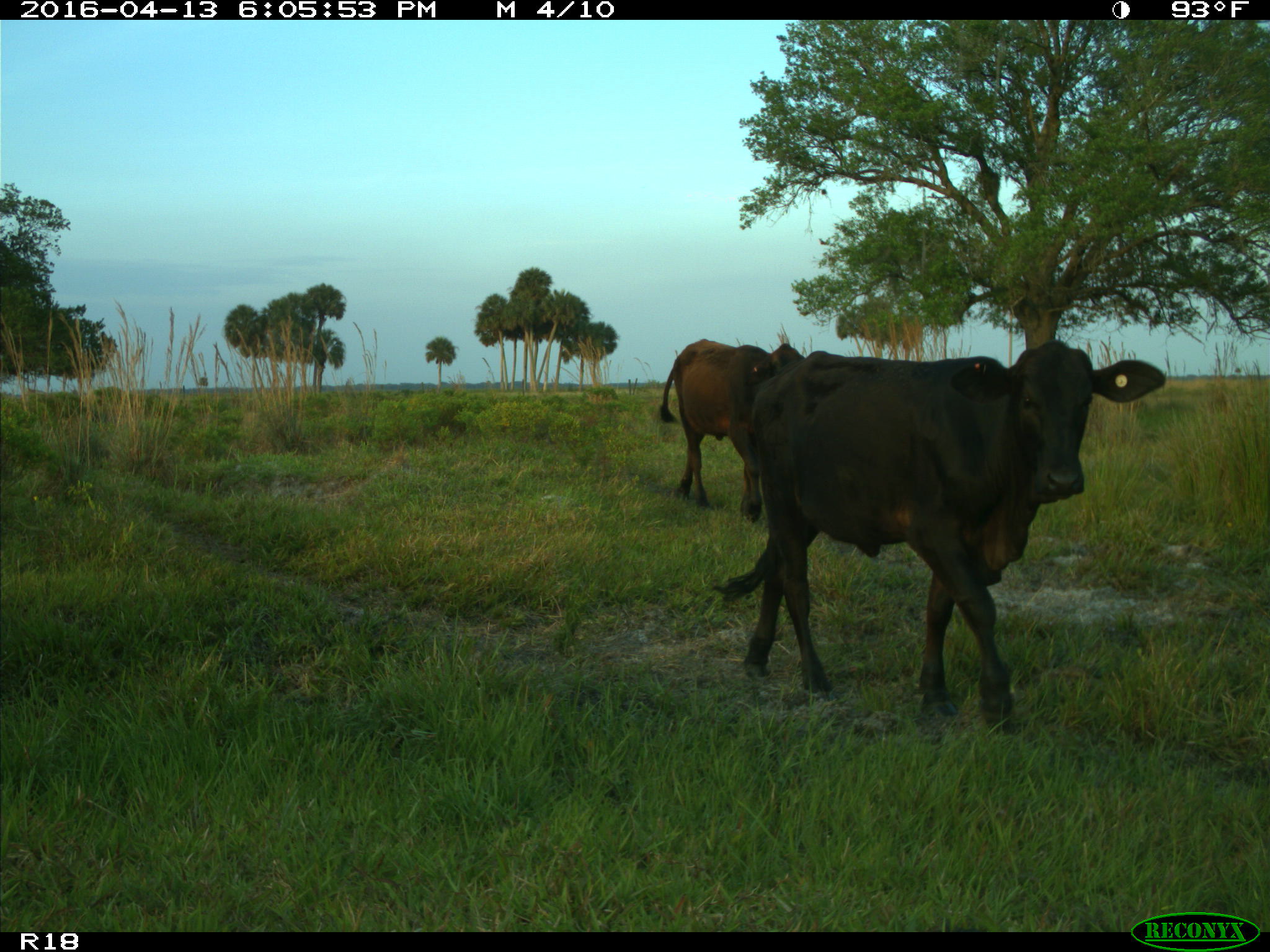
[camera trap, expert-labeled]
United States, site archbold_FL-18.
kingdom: Animalia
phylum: Chordata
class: Mammalia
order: Artiodactyla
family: Bovidae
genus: Bos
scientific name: Bos taurus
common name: domestic cow